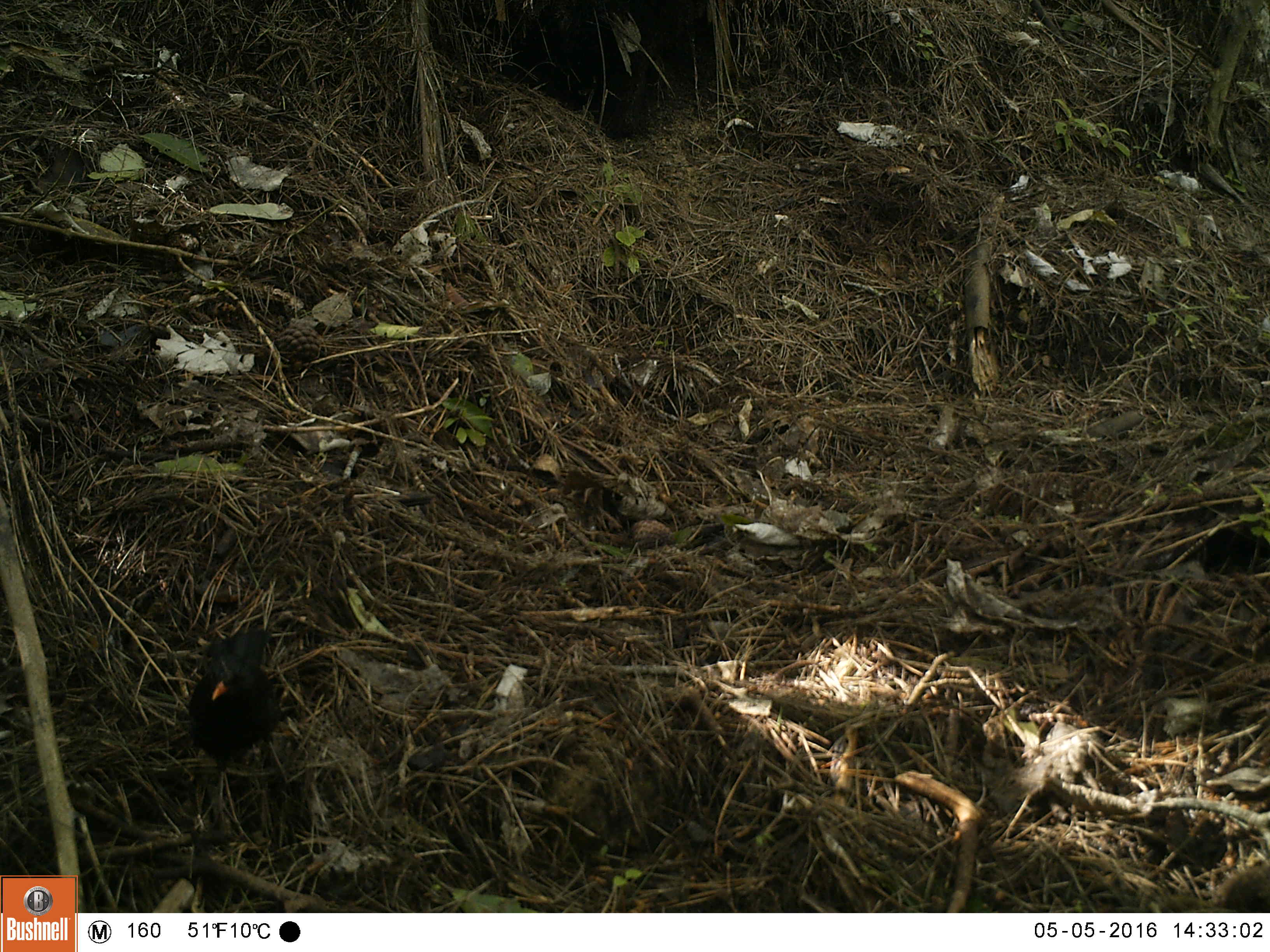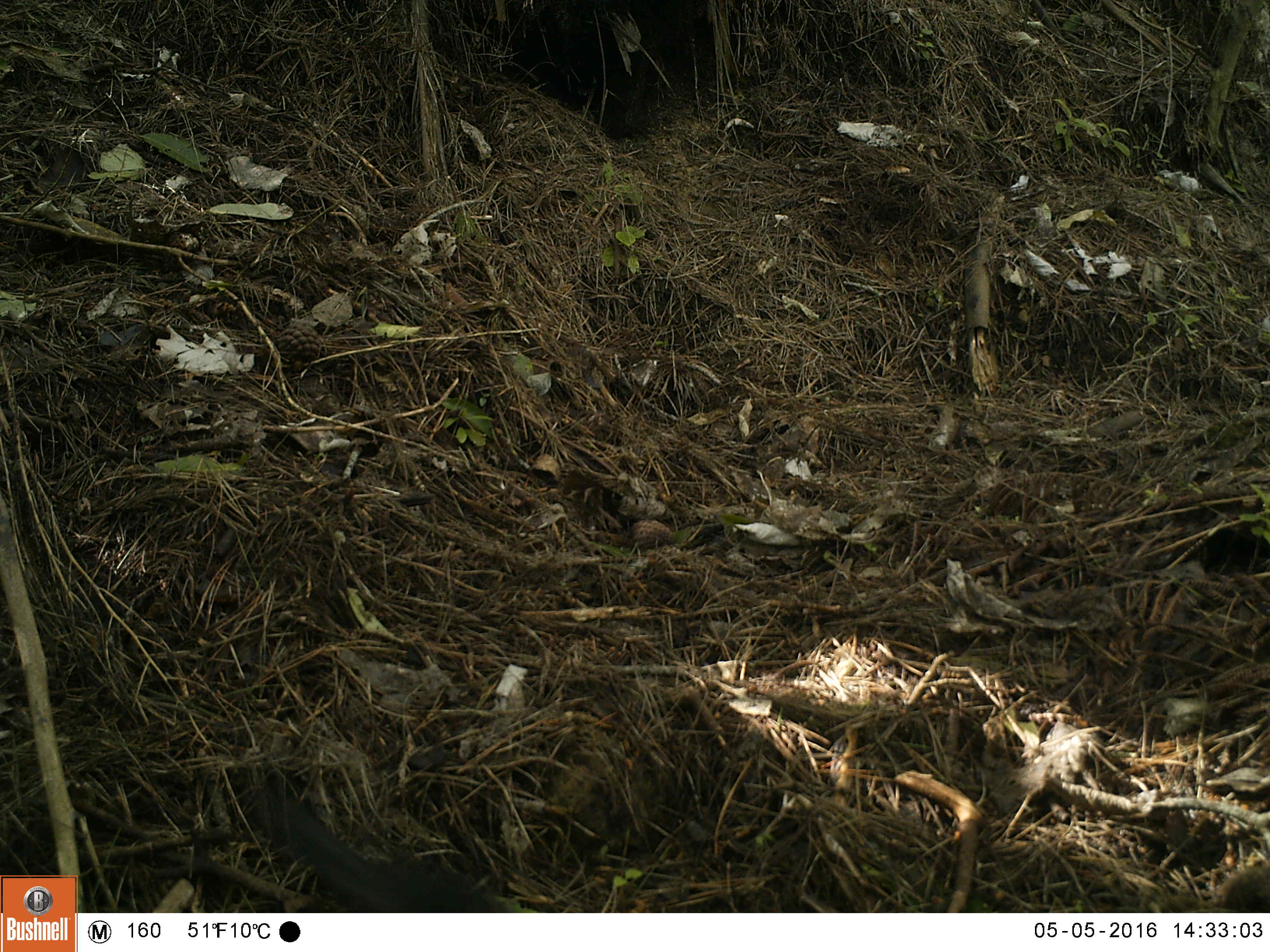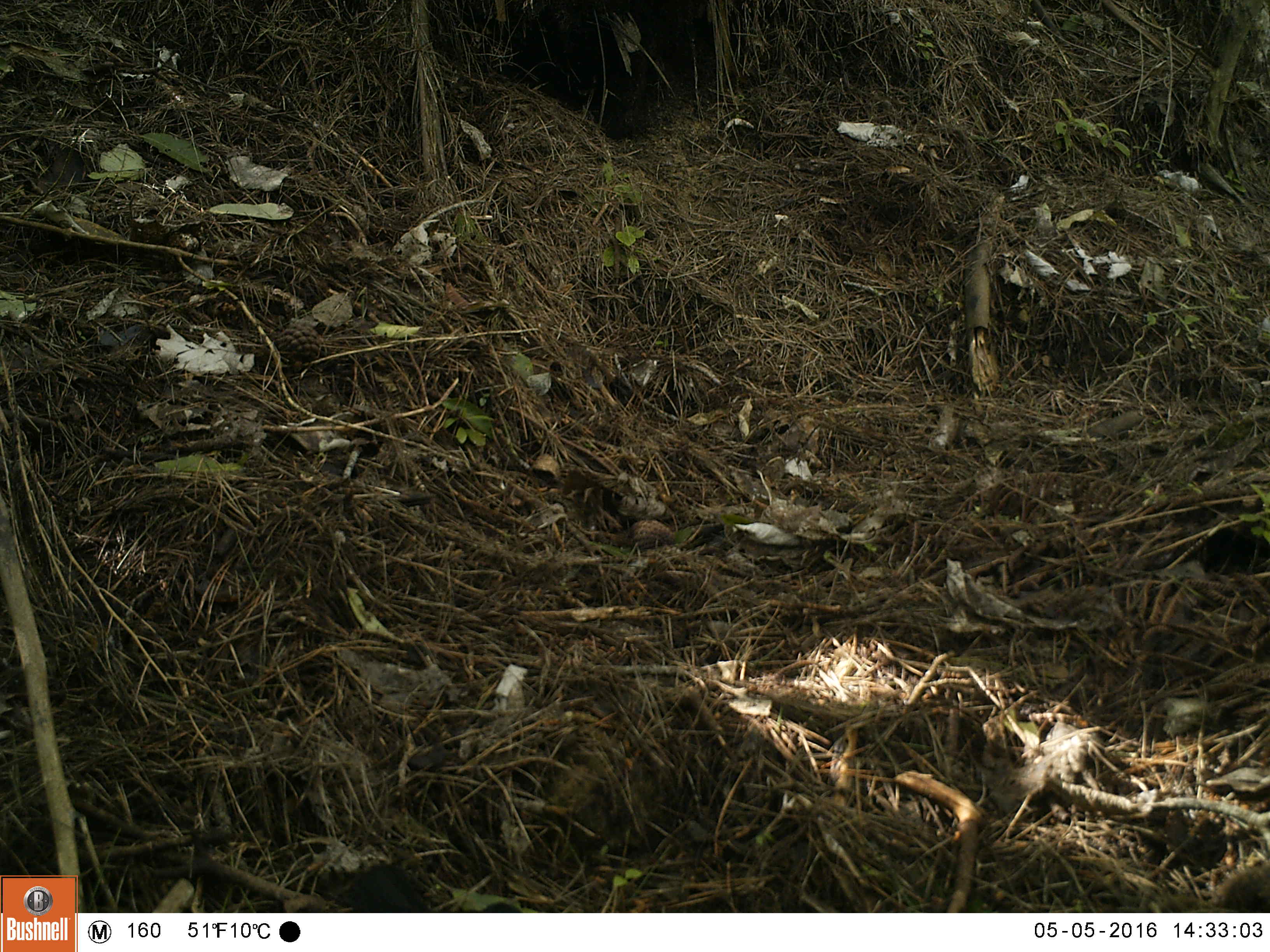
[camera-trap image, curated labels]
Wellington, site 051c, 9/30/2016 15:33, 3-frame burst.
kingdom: Animalia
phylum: Chordata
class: Aves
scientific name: Aves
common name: bird